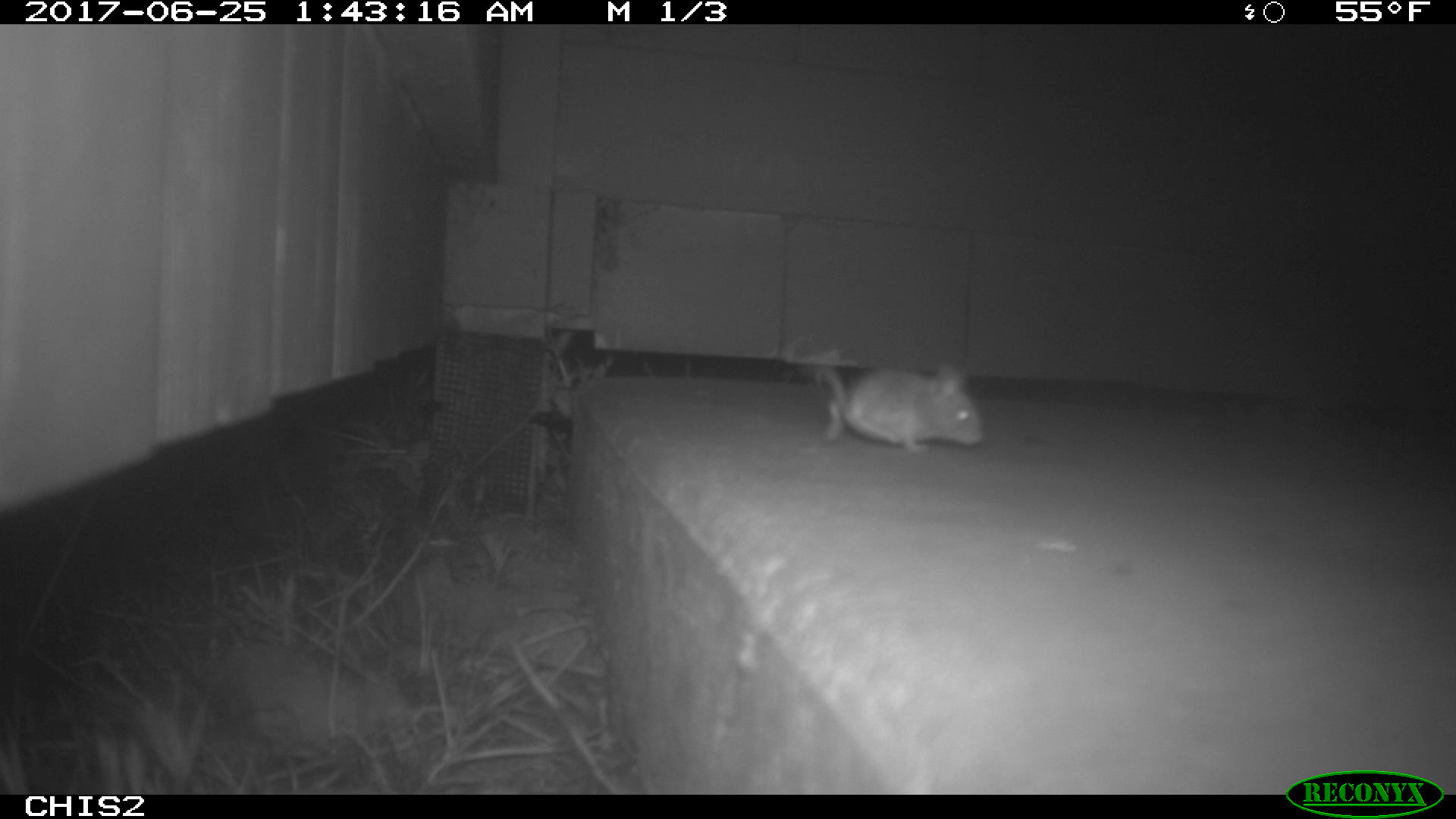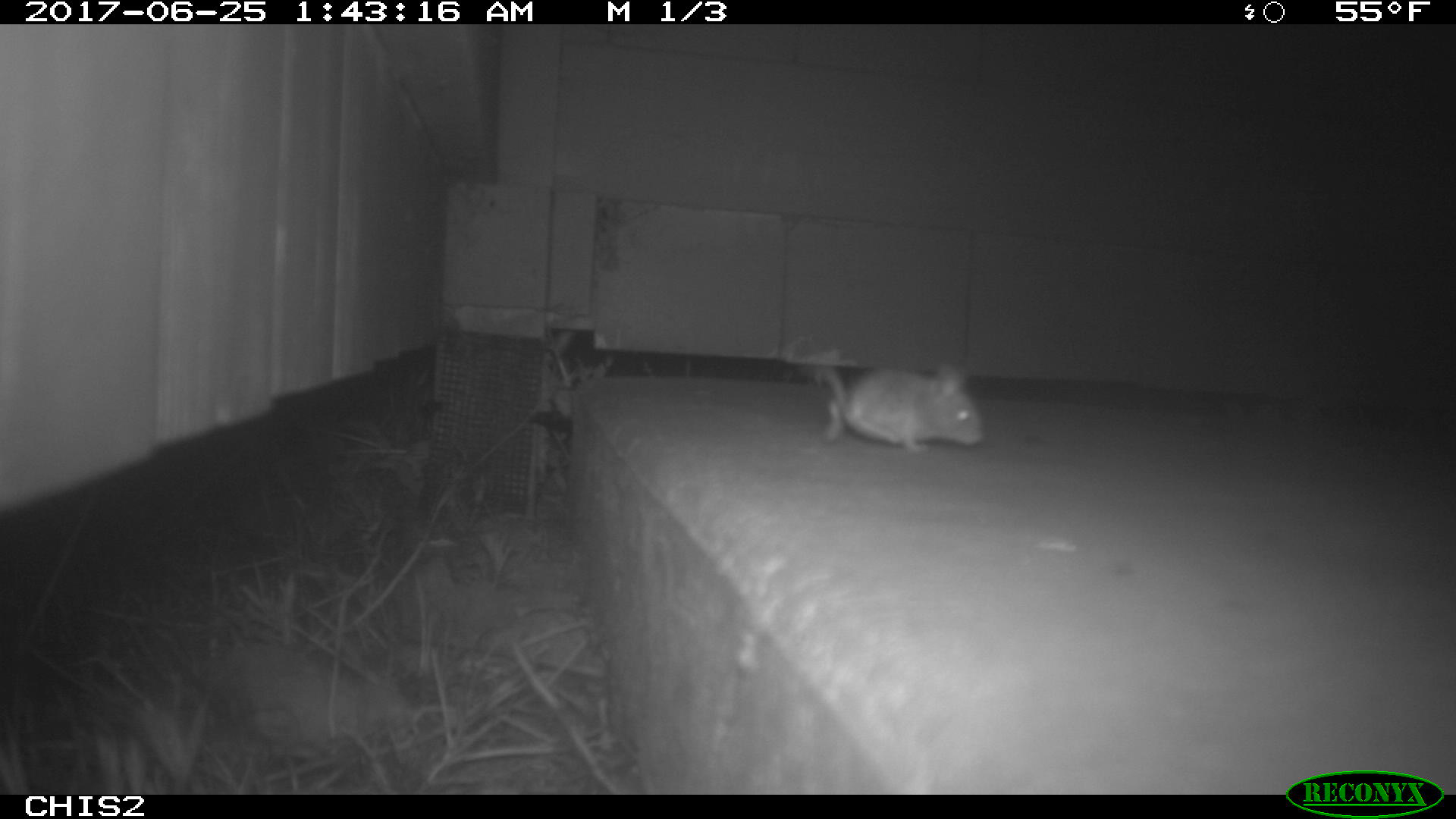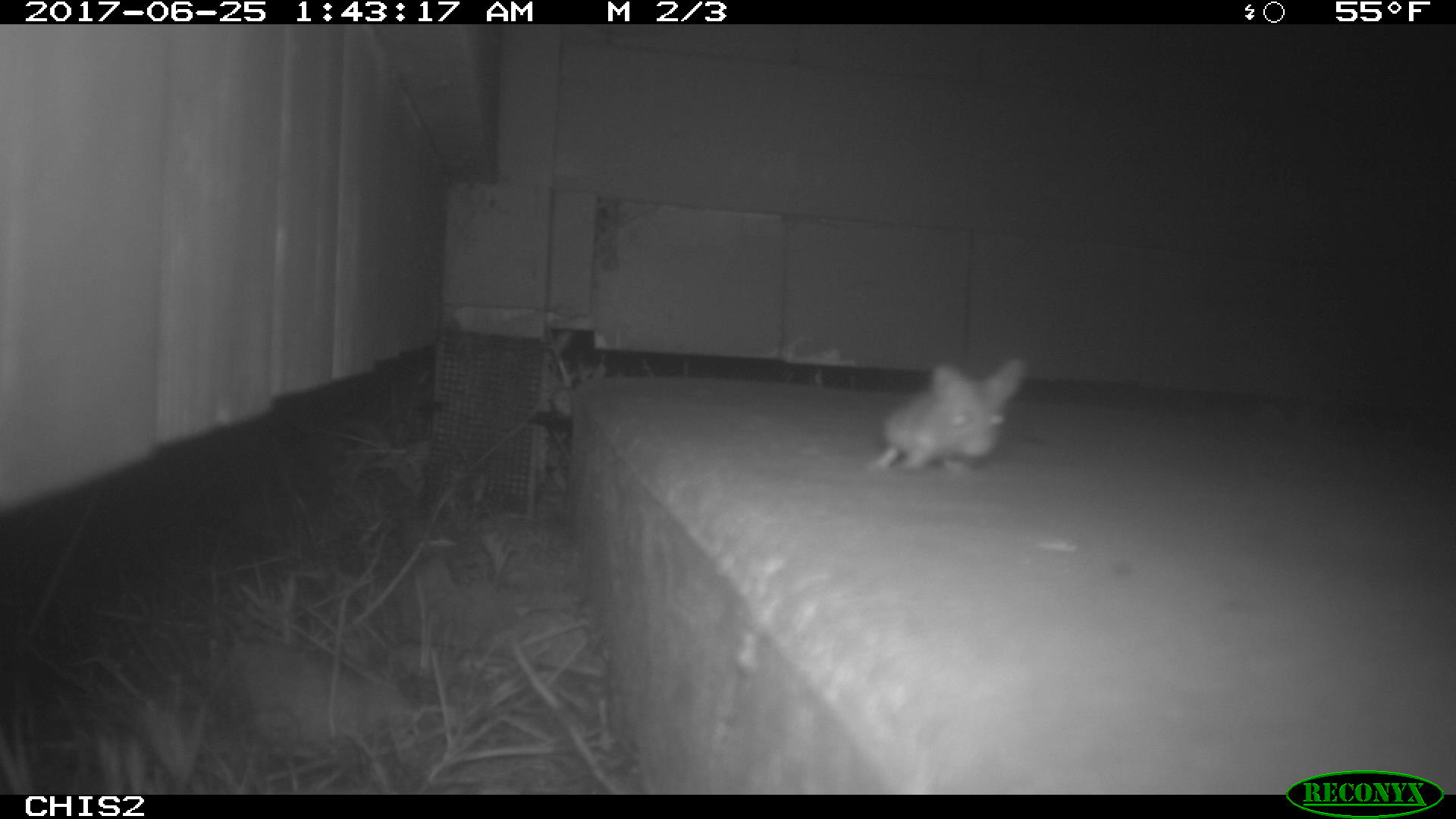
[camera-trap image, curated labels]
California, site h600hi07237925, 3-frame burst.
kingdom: Animalia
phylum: Chordata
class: Mammalia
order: Rodentia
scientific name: Rodentia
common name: rodent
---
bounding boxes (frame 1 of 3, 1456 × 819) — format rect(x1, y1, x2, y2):
rodent: rect(811, 356, 985, 453)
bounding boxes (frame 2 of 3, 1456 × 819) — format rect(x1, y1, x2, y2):
rodent: rect(800, 358, 986, 450)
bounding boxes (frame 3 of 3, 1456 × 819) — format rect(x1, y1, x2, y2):
rodent: rect(870, 358, 1026, 472)